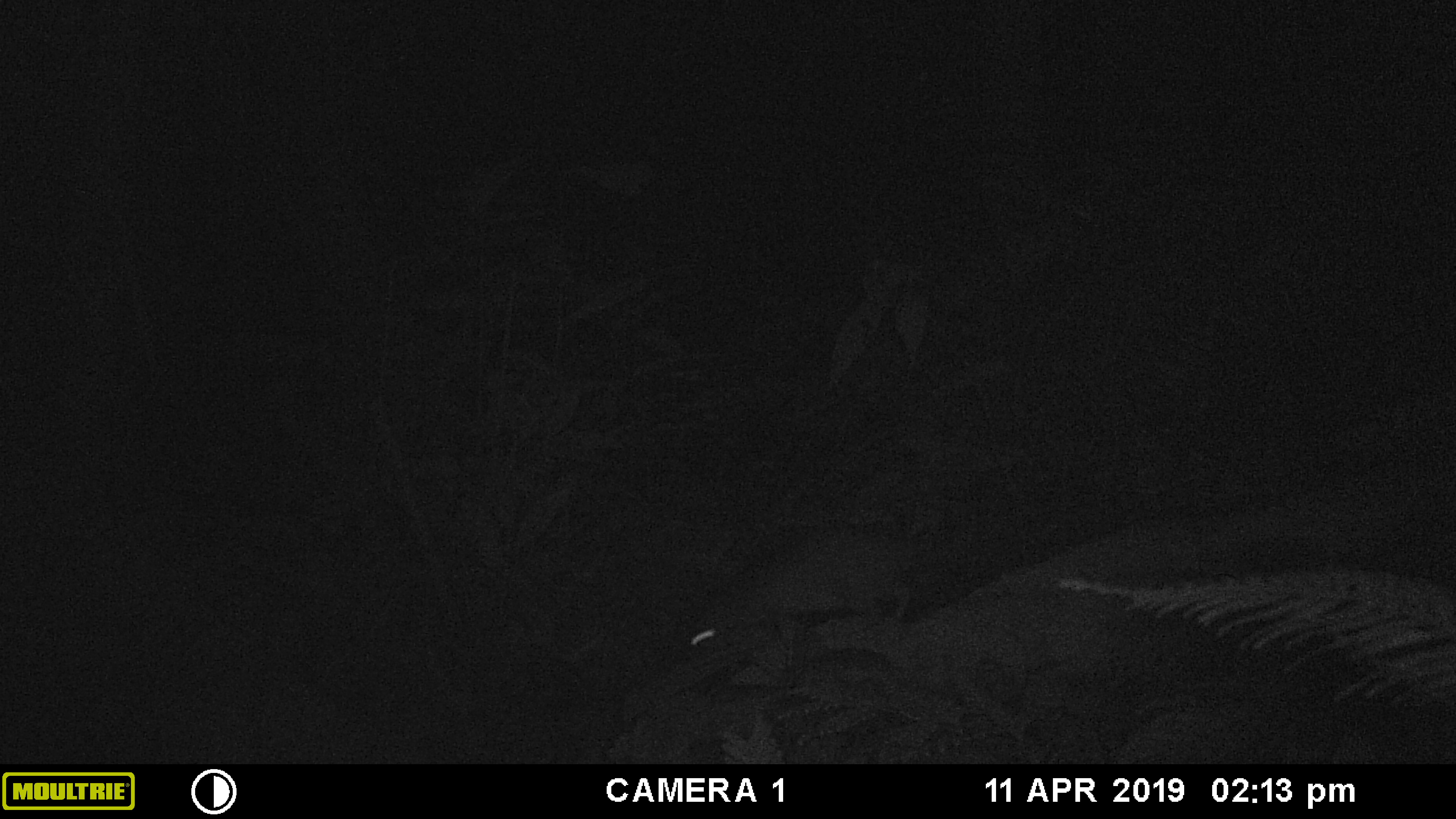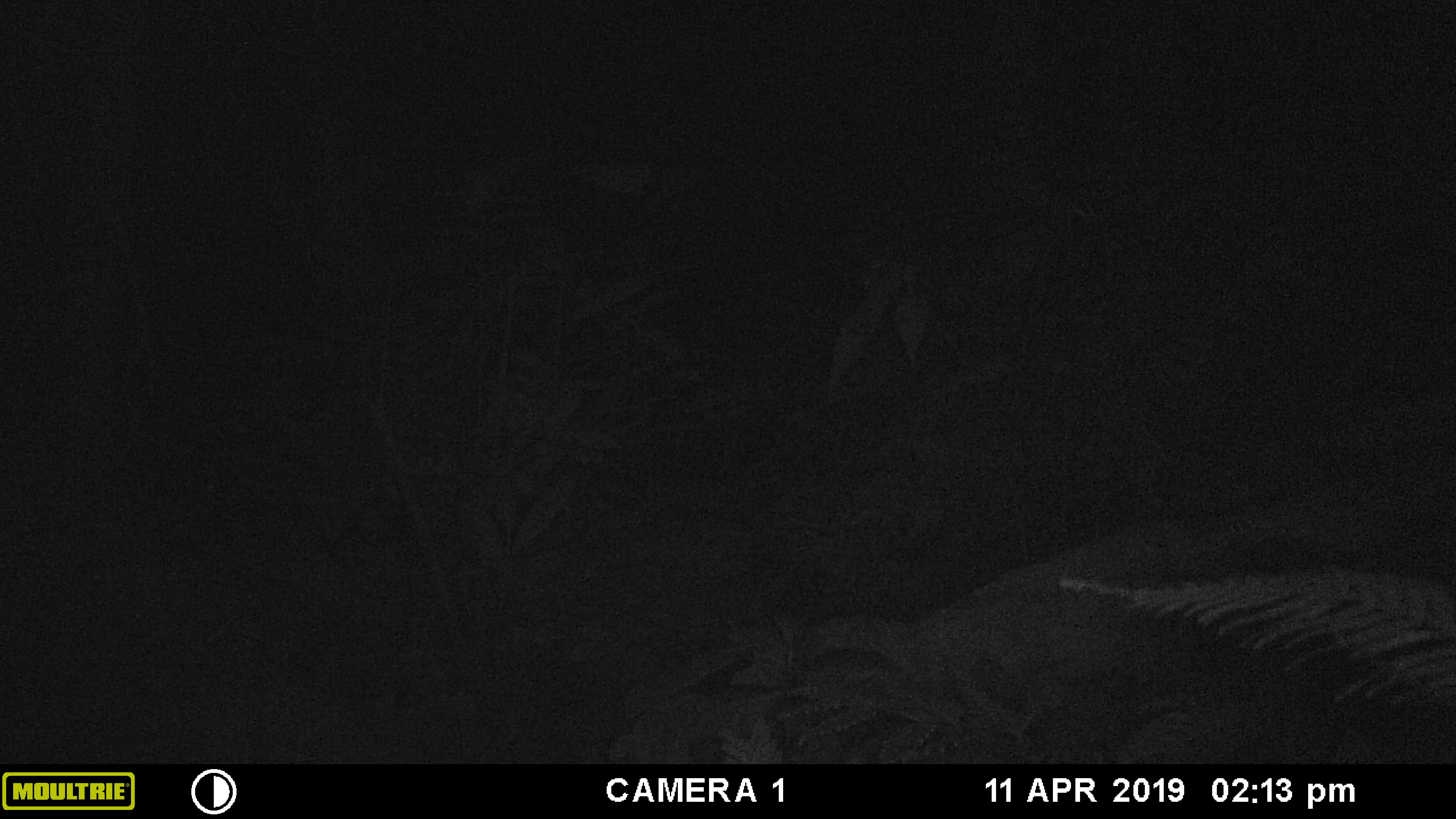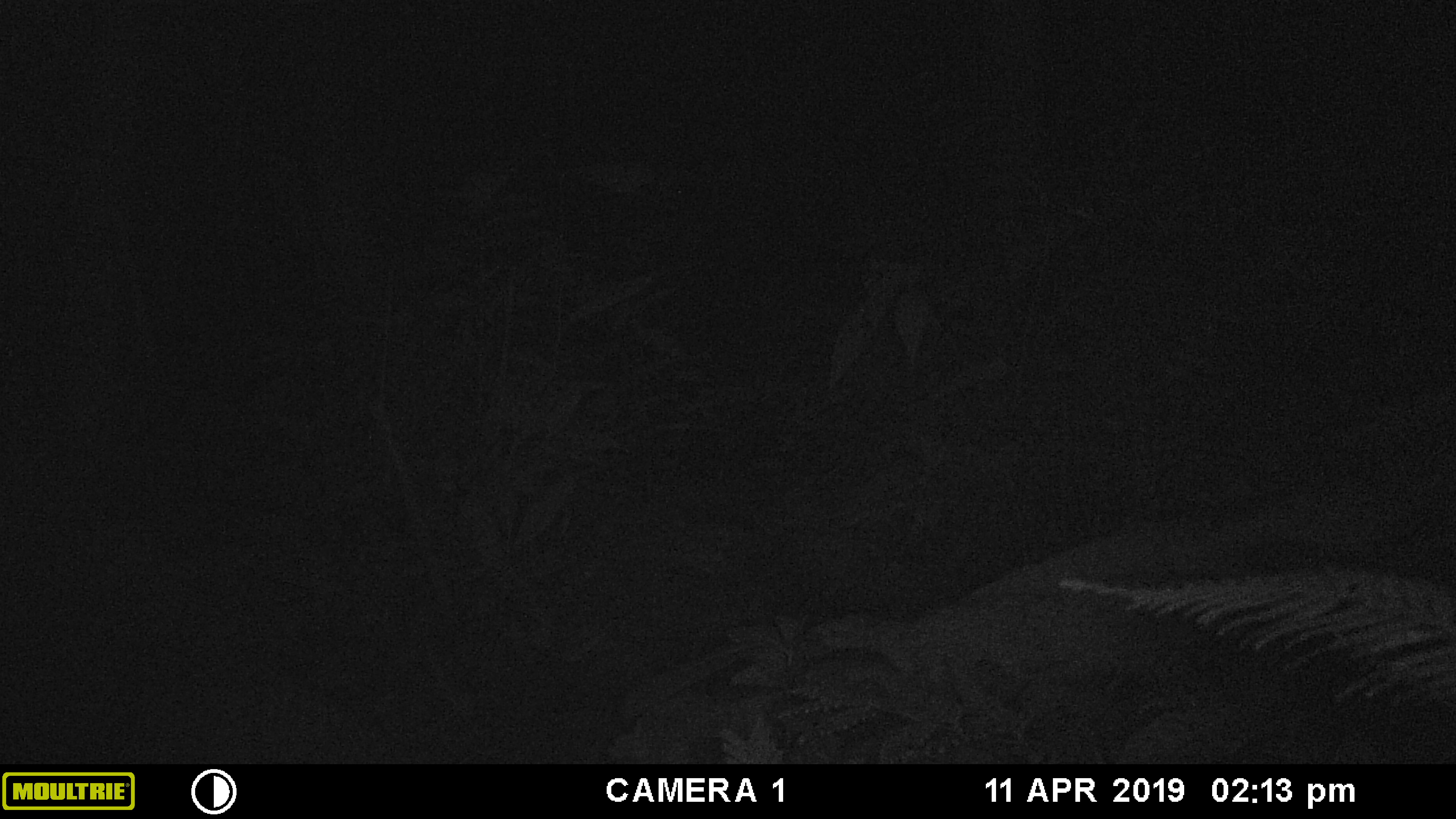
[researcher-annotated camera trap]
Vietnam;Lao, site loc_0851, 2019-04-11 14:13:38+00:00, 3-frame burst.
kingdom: Animalia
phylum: Chordata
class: Mammalia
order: Rodentia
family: Muridae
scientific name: Muridae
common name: old-world mice and rats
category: unidentified murid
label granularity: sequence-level